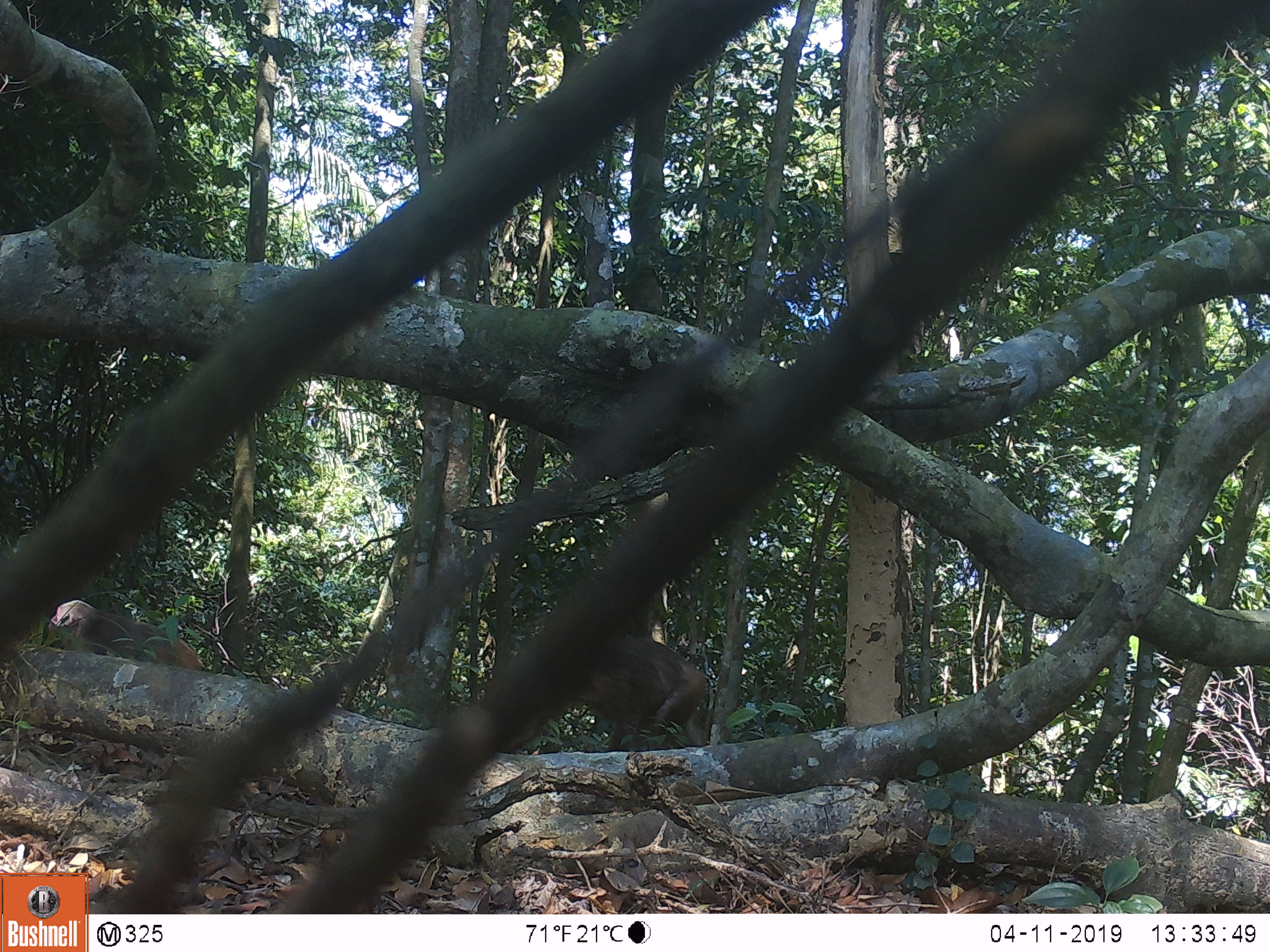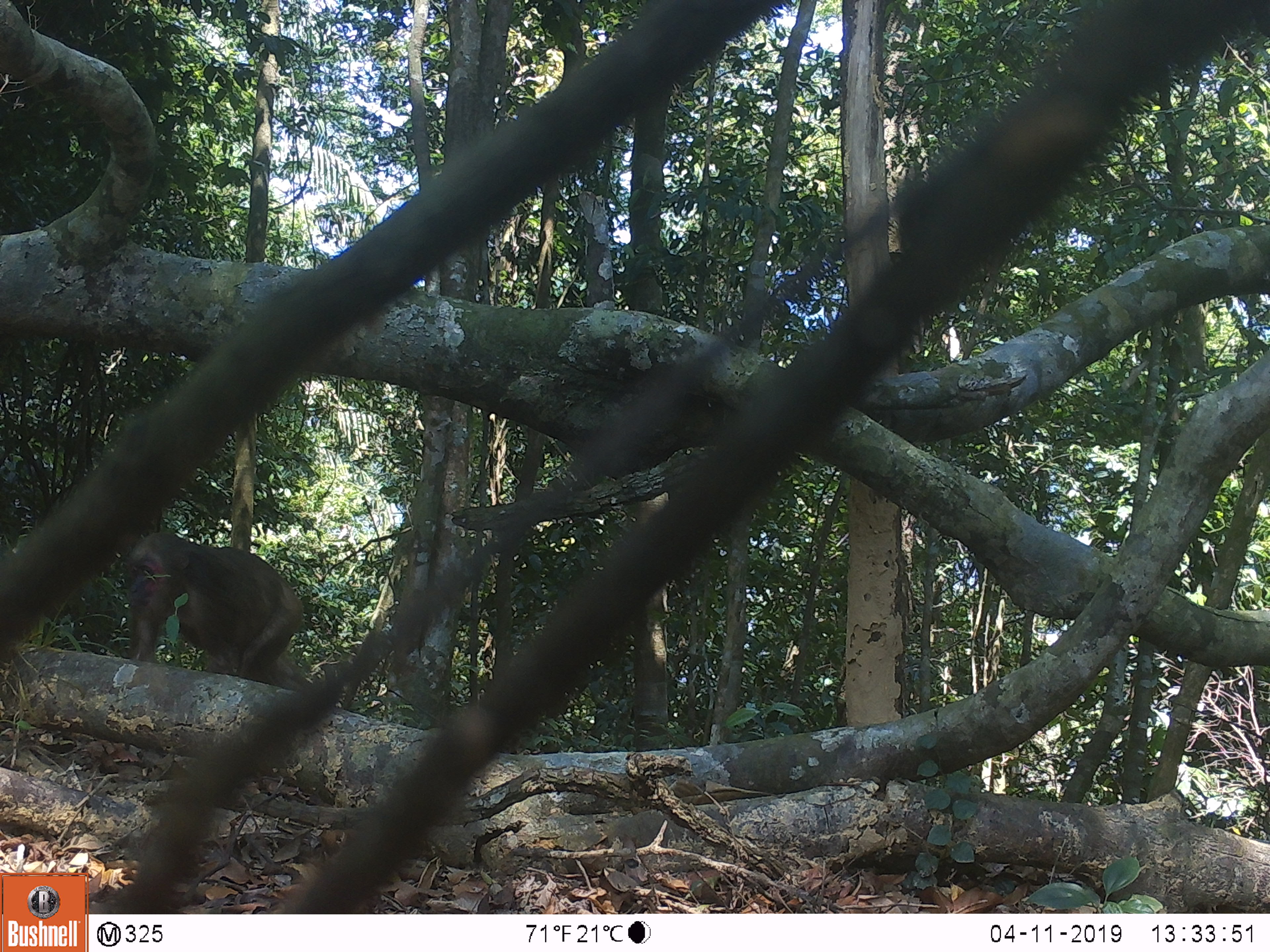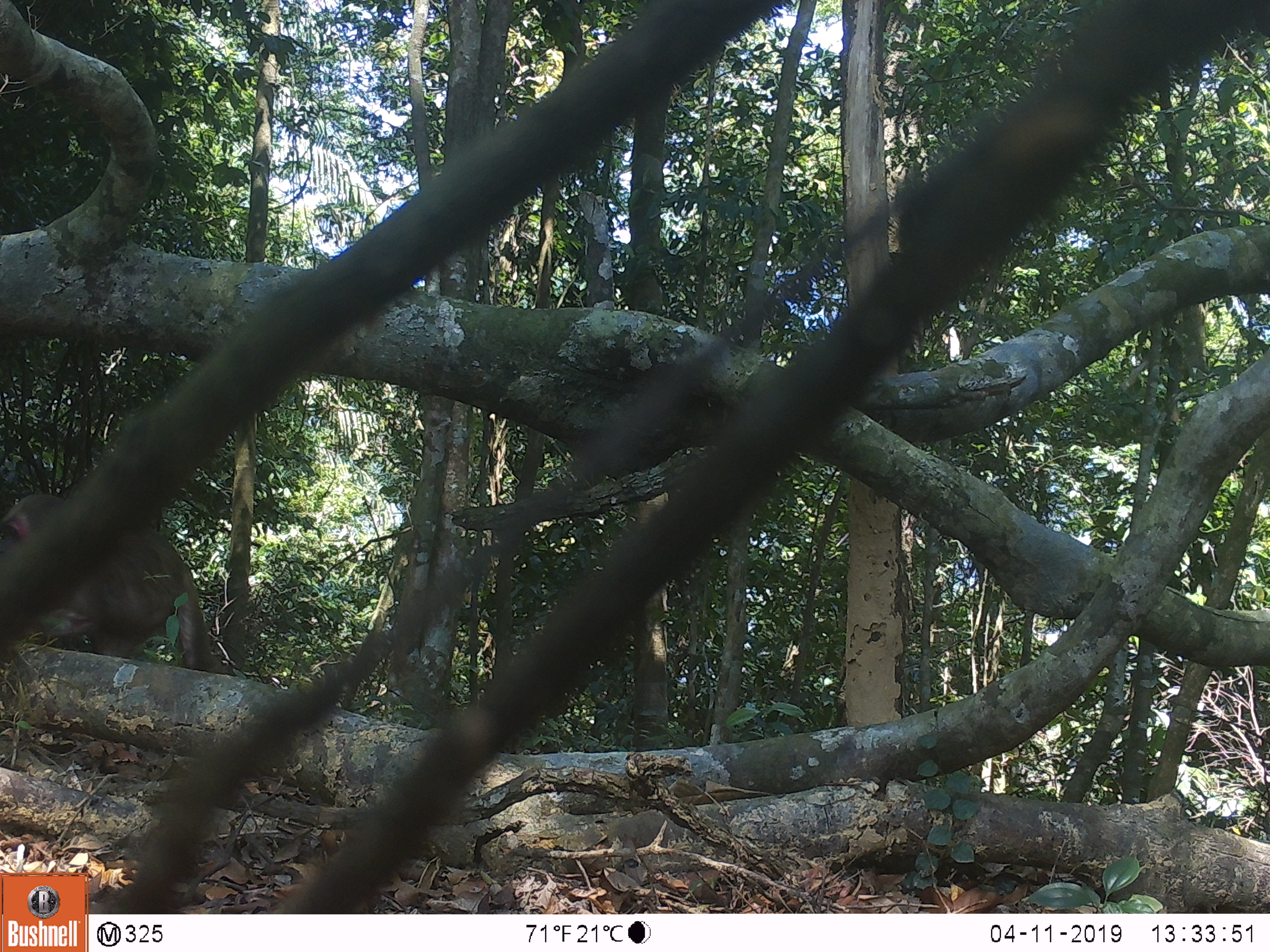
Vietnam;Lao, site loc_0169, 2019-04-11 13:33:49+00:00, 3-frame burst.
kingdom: Animalia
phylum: Chordata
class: Mammalia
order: Primates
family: Cercopithecidae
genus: Macaca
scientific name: Macaca arctoides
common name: stump-tailed macaque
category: stump tailed macaque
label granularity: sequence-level